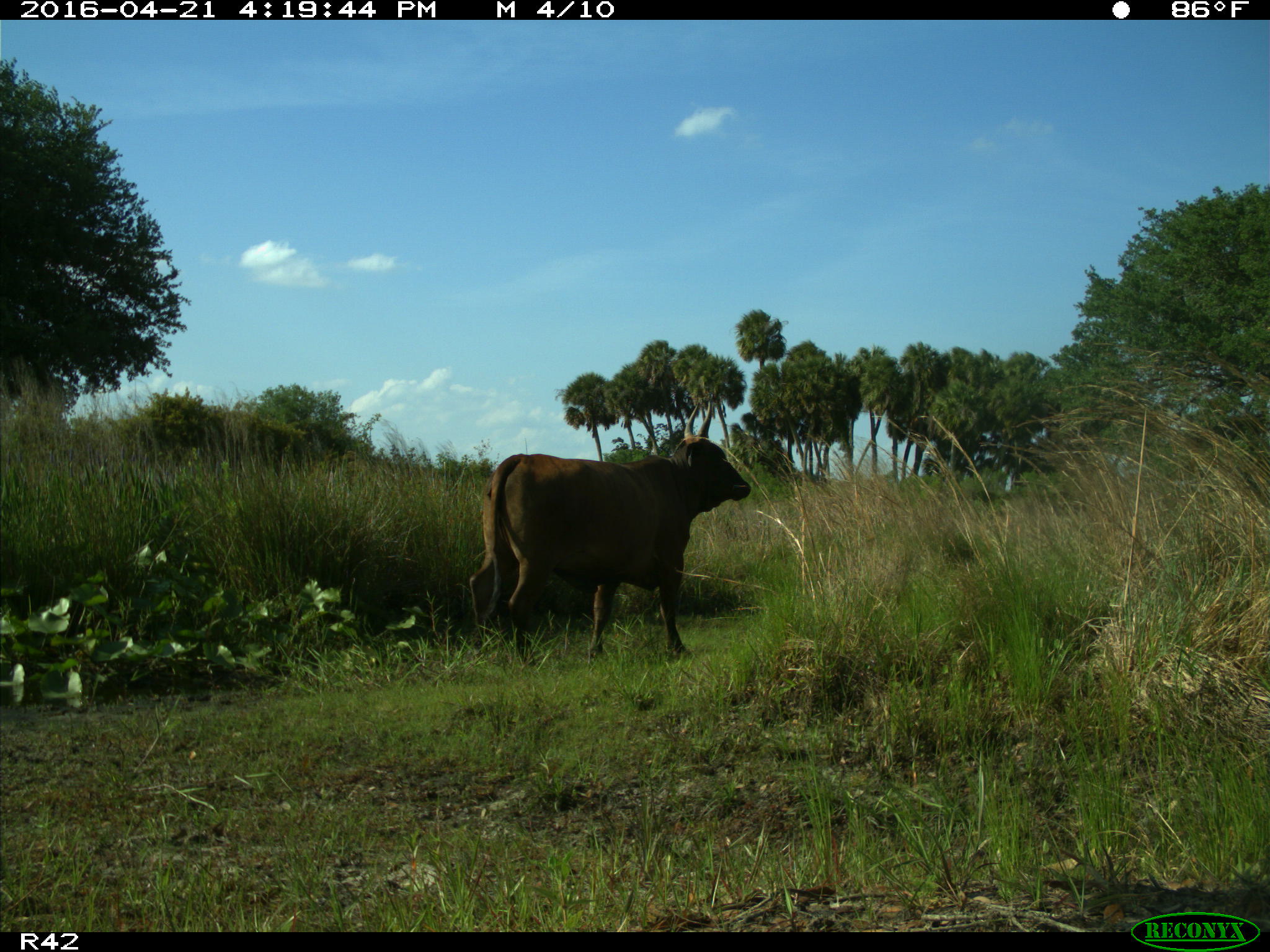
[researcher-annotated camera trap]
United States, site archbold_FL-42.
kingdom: Animalia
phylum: Chordata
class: Mammalia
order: Artiodactyla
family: Bovidae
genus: Bos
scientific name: Bos taurus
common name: domestic cow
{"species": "Bos taurus (domestic cow)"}